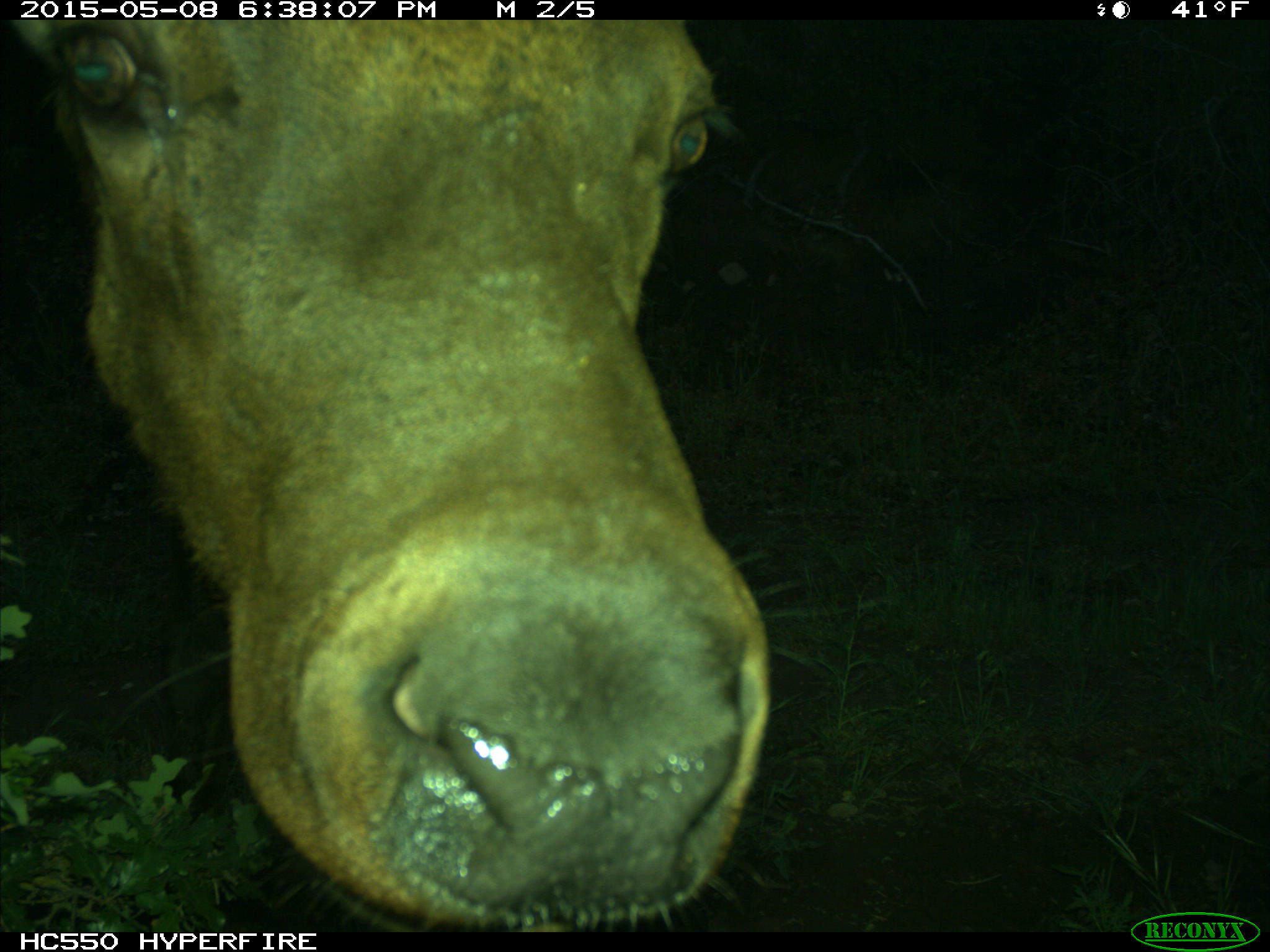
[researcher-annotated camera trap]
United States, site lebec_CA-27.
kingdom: Animalia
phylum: Chordata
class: Mammalia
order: Artiodactyla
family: Cervidae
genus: Cervus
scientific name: Cervus canadensis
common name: elk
Cervus canadensis (elk).